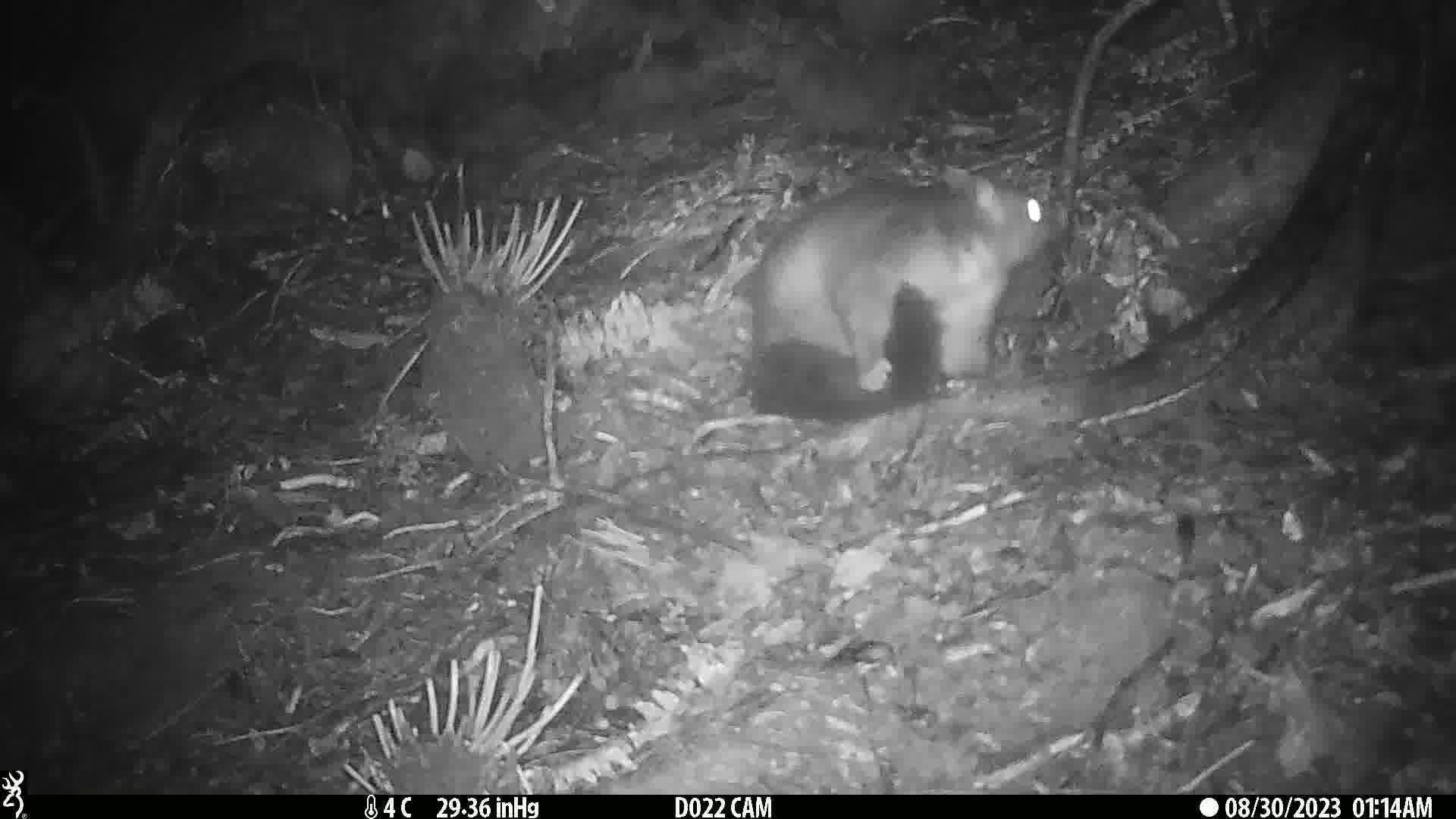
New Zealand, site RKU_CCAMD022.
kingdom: Animalia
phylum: Chordata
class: Mammalia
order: Diprotodontia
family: Phalangeridae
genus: Trichosurus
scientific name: Trichosurus vulpecula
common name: common brushtail possum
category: possum